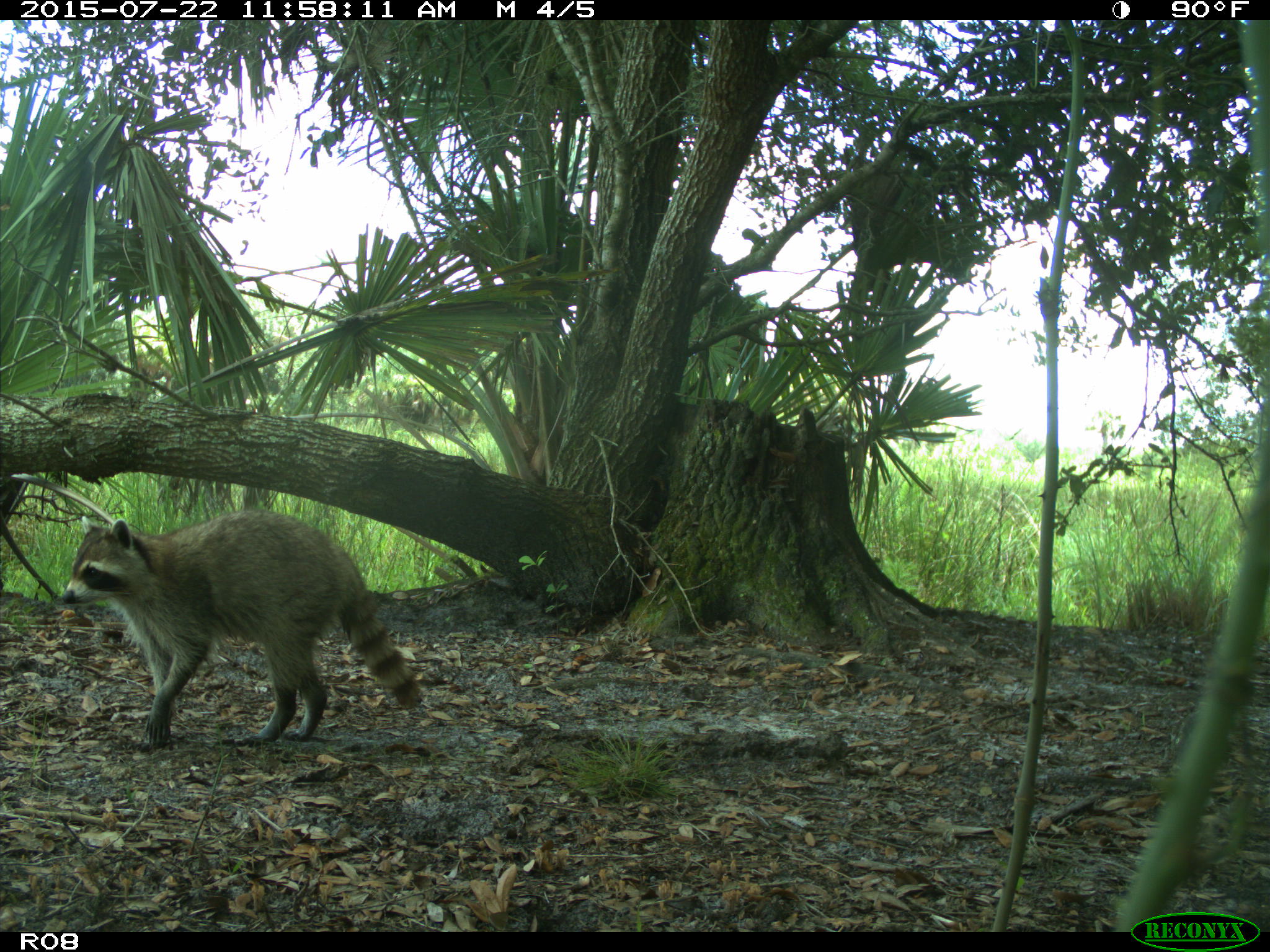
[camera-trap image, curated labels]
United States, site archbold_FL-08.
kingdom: Animalia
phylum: Chordata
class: Mammalia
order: Carnivora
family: Procyonidae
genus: Procyon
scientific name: Procyon lotor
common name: common raccoon